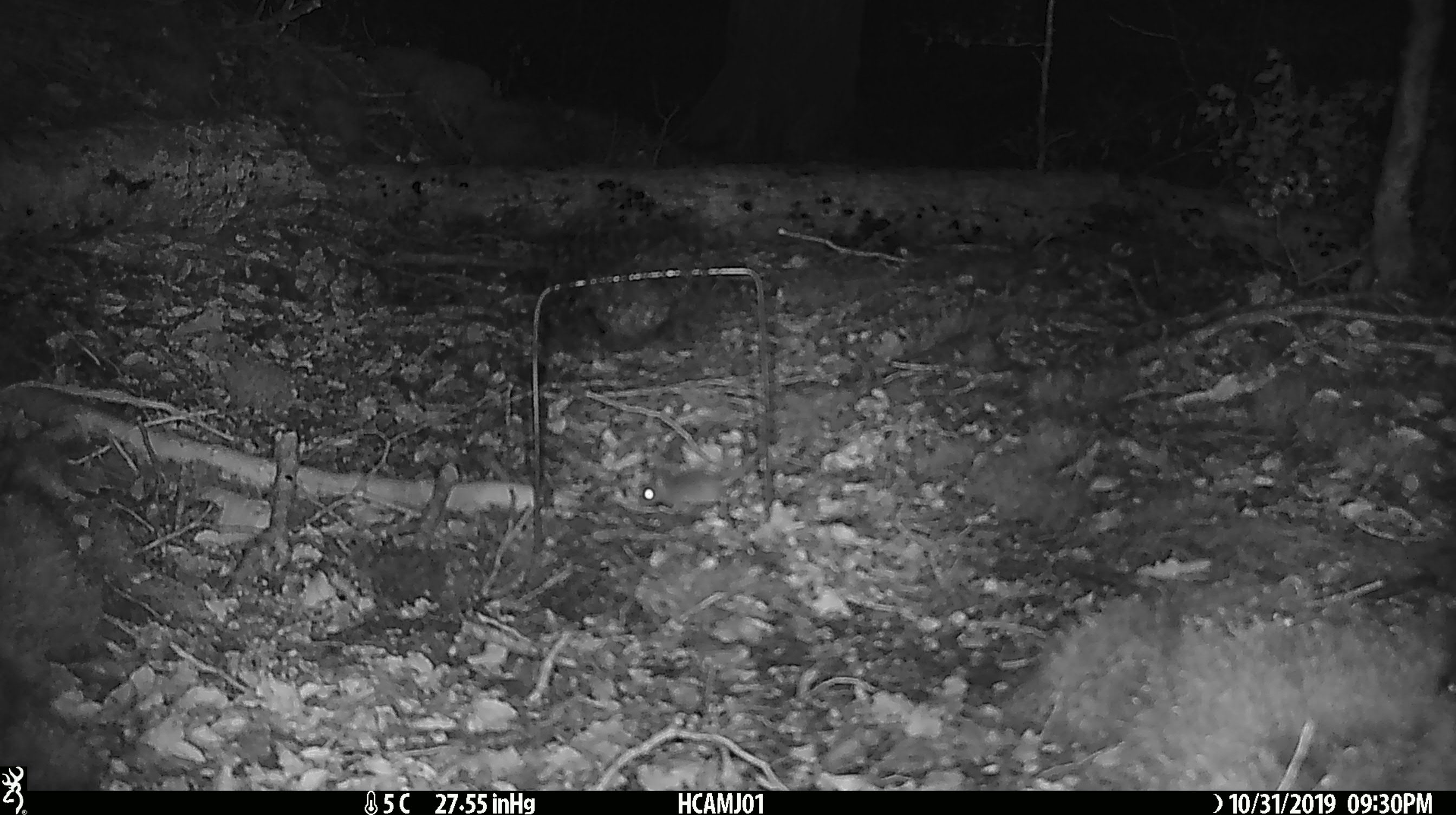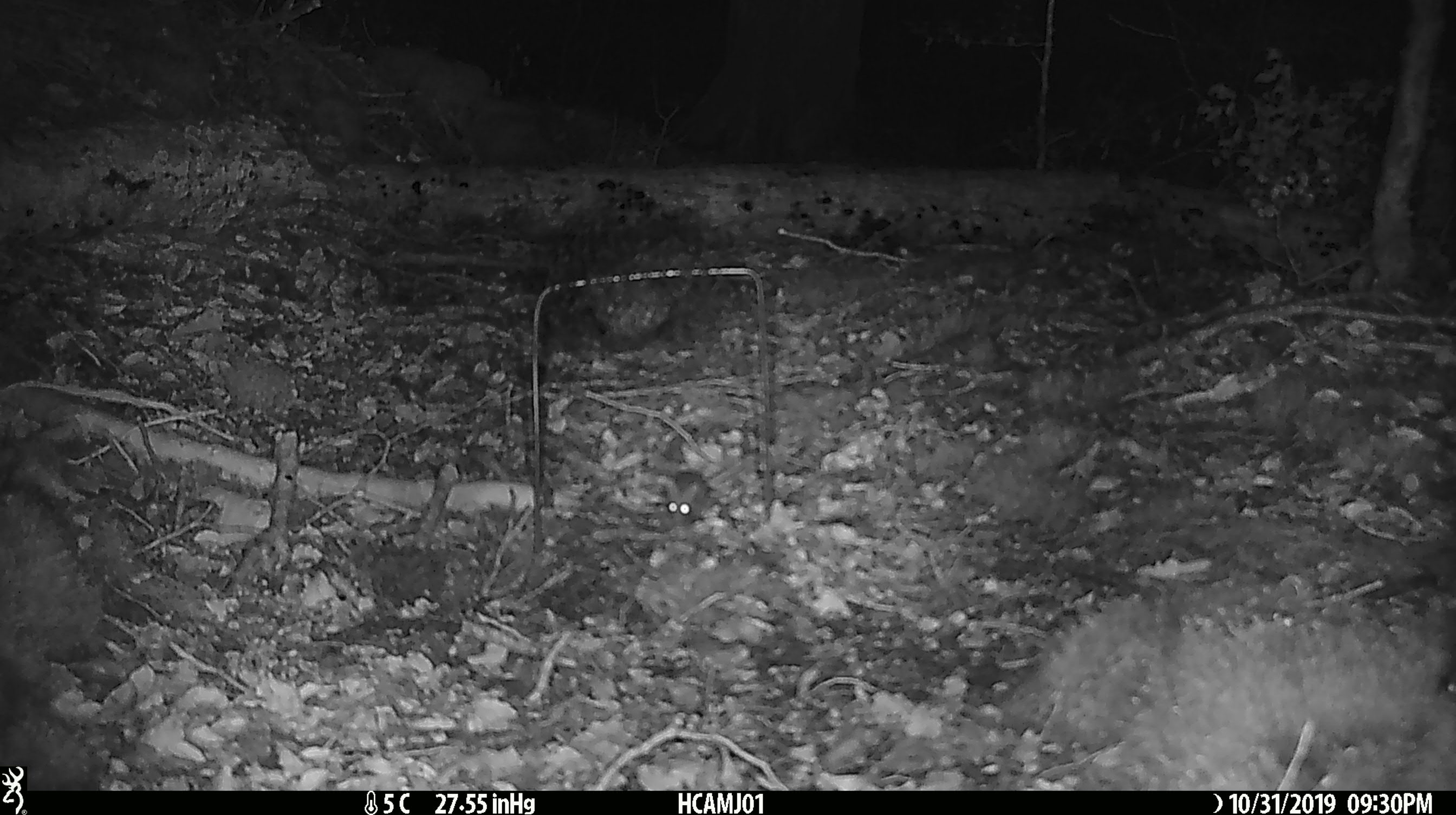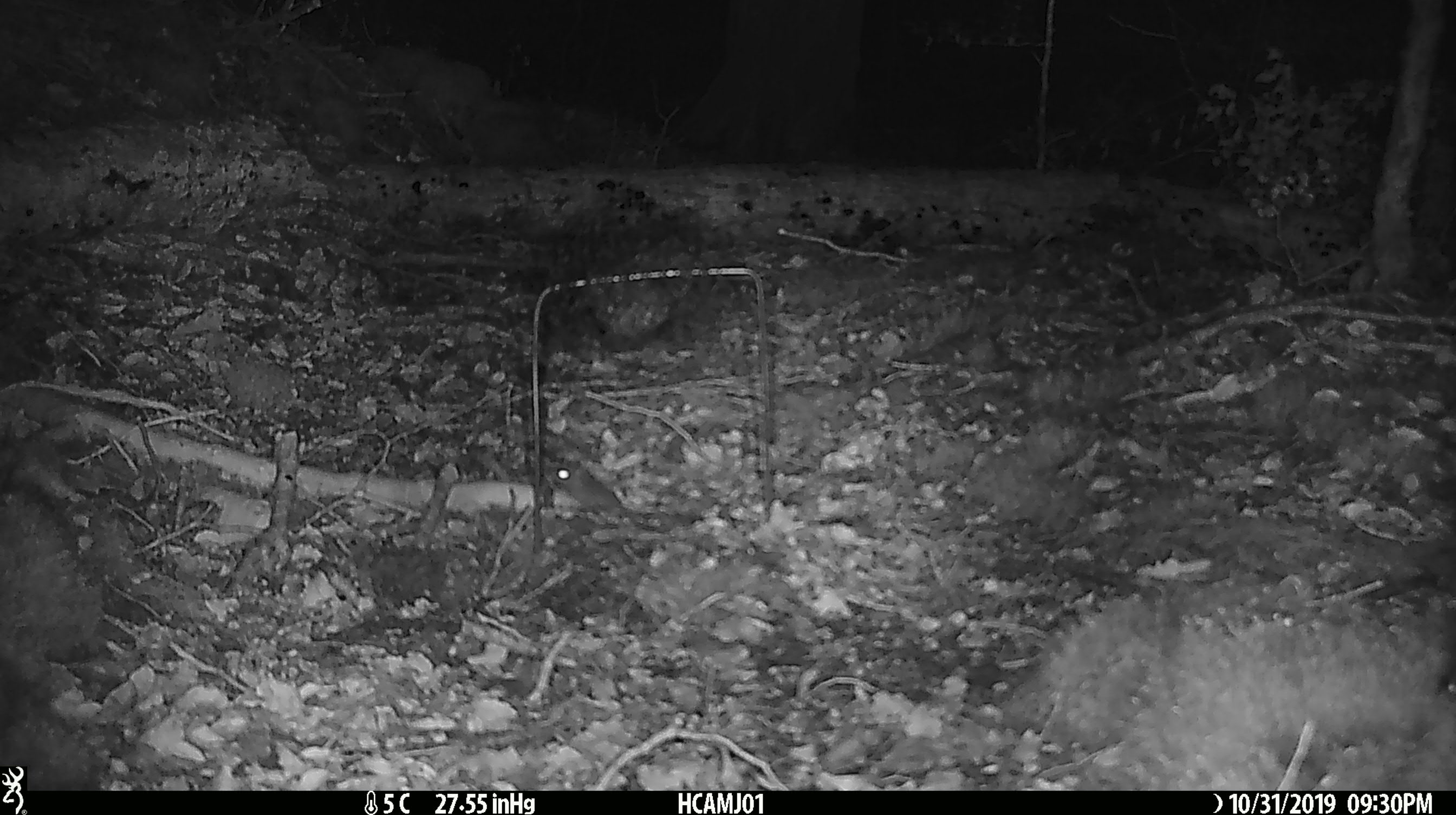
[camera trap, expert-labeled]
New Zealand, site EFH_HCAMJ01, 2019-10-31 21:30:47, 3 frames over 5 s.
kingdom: Animalia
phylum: Chordata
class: Mammalia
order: Rodentia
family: Muridae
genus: Mus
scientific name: Mus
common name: mouse